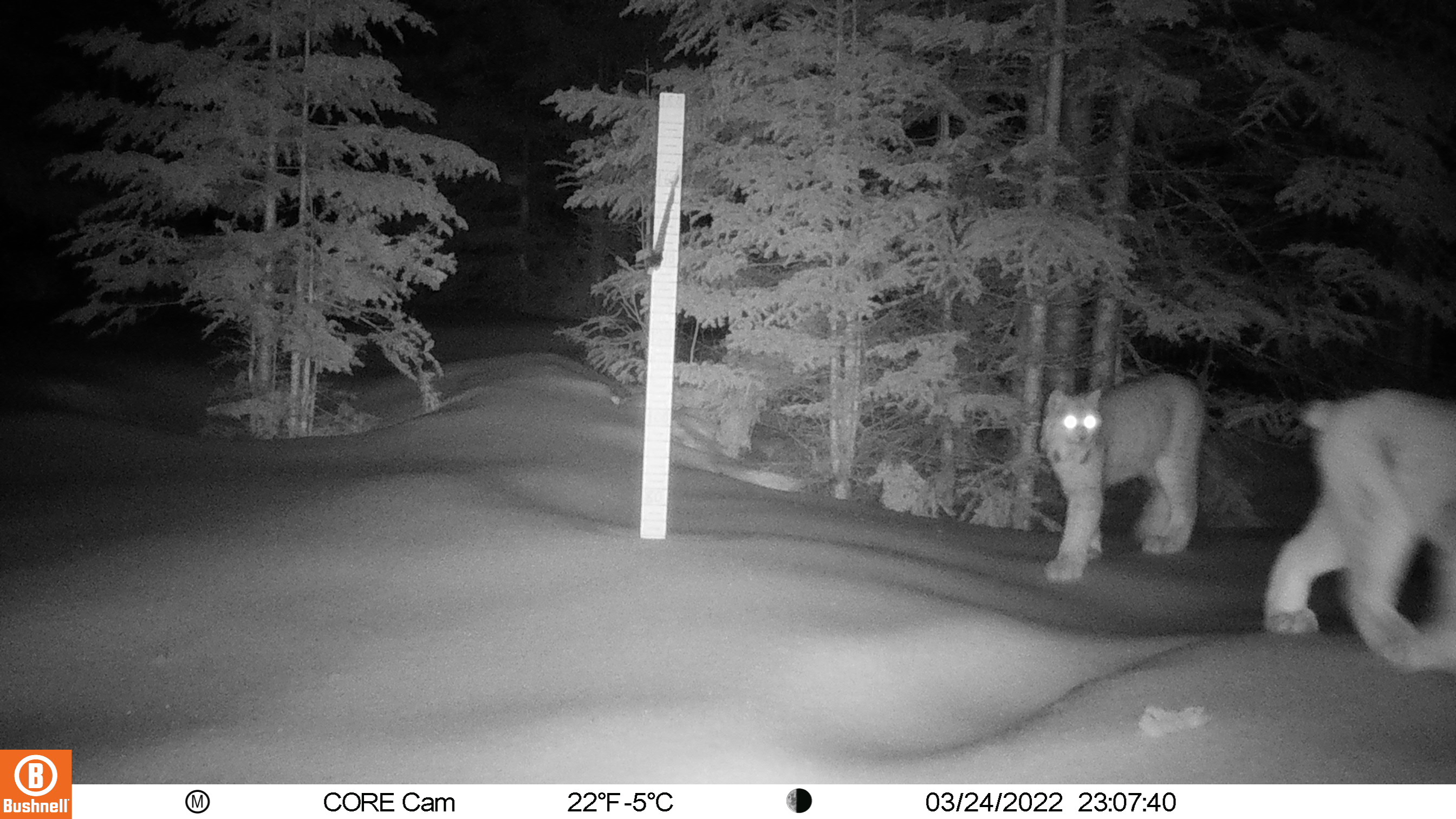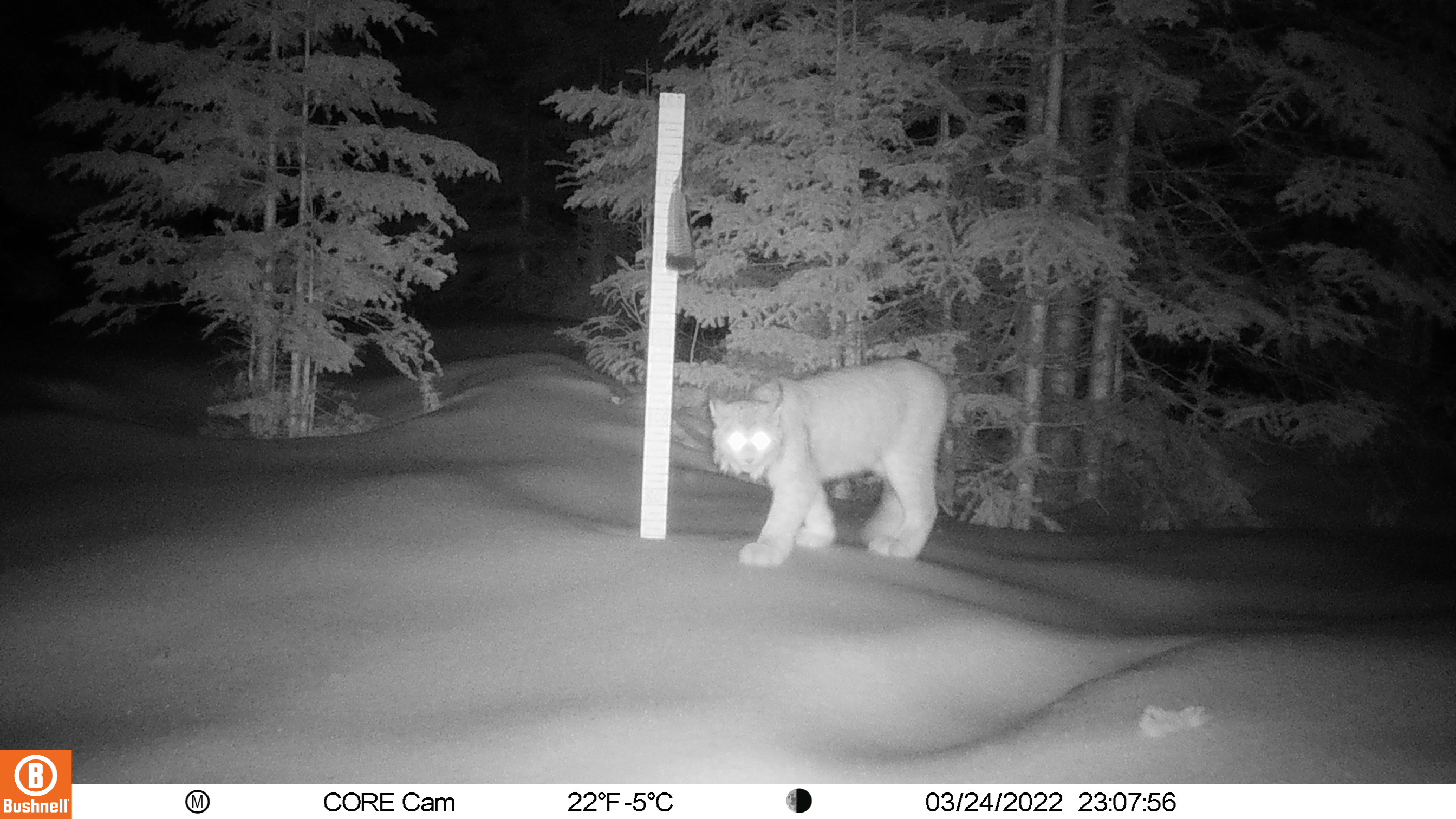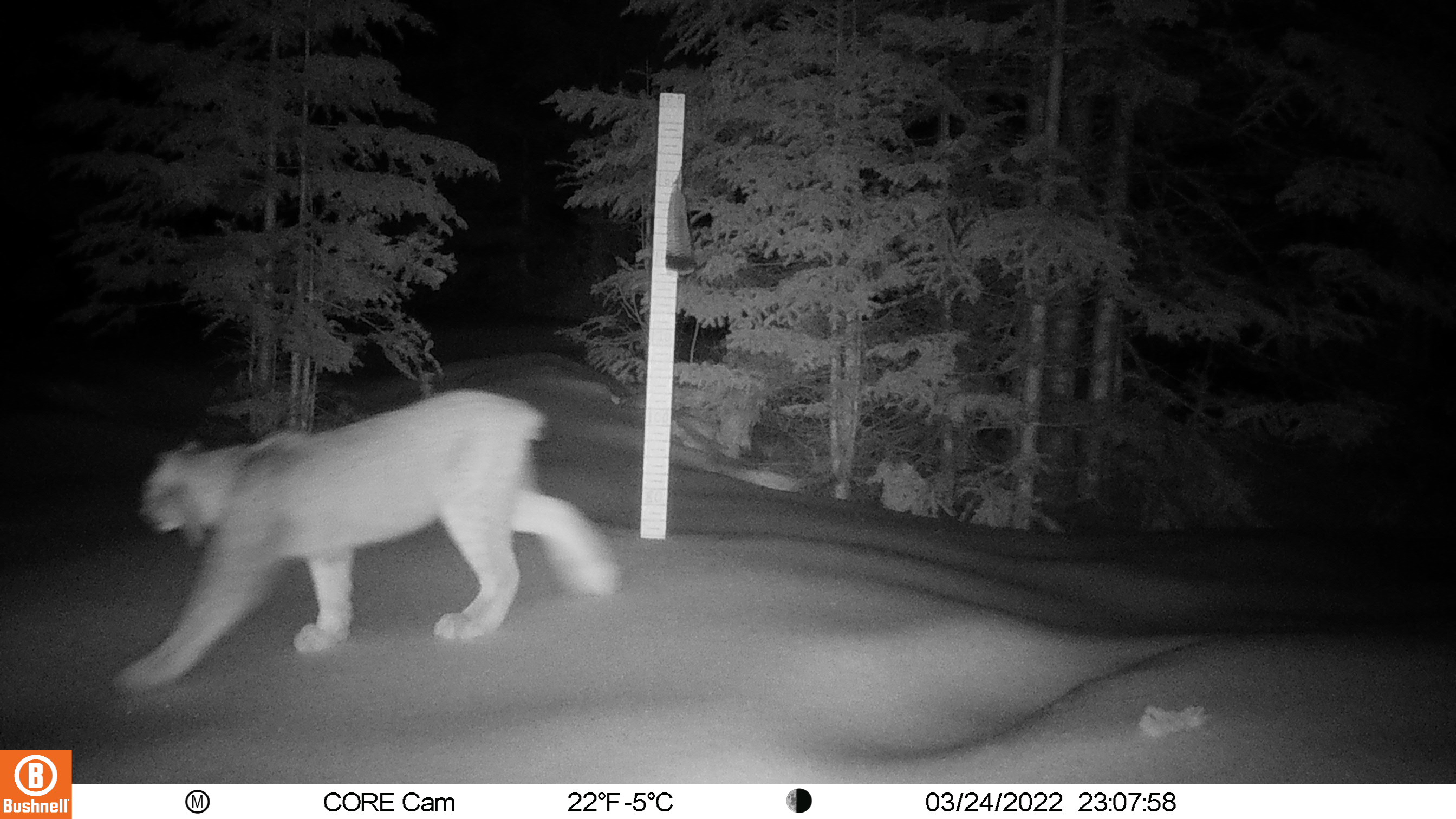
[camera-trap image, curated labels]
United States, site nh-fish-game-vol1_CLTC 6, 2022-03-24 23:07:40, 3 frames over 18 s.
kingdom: Animalia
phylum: Chordata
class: Mammalia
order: Carnivora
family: Felidae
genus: Lynx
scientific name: Lynx canadensis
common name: canada lynx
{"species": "canada lynx (Lynx canadensis)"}